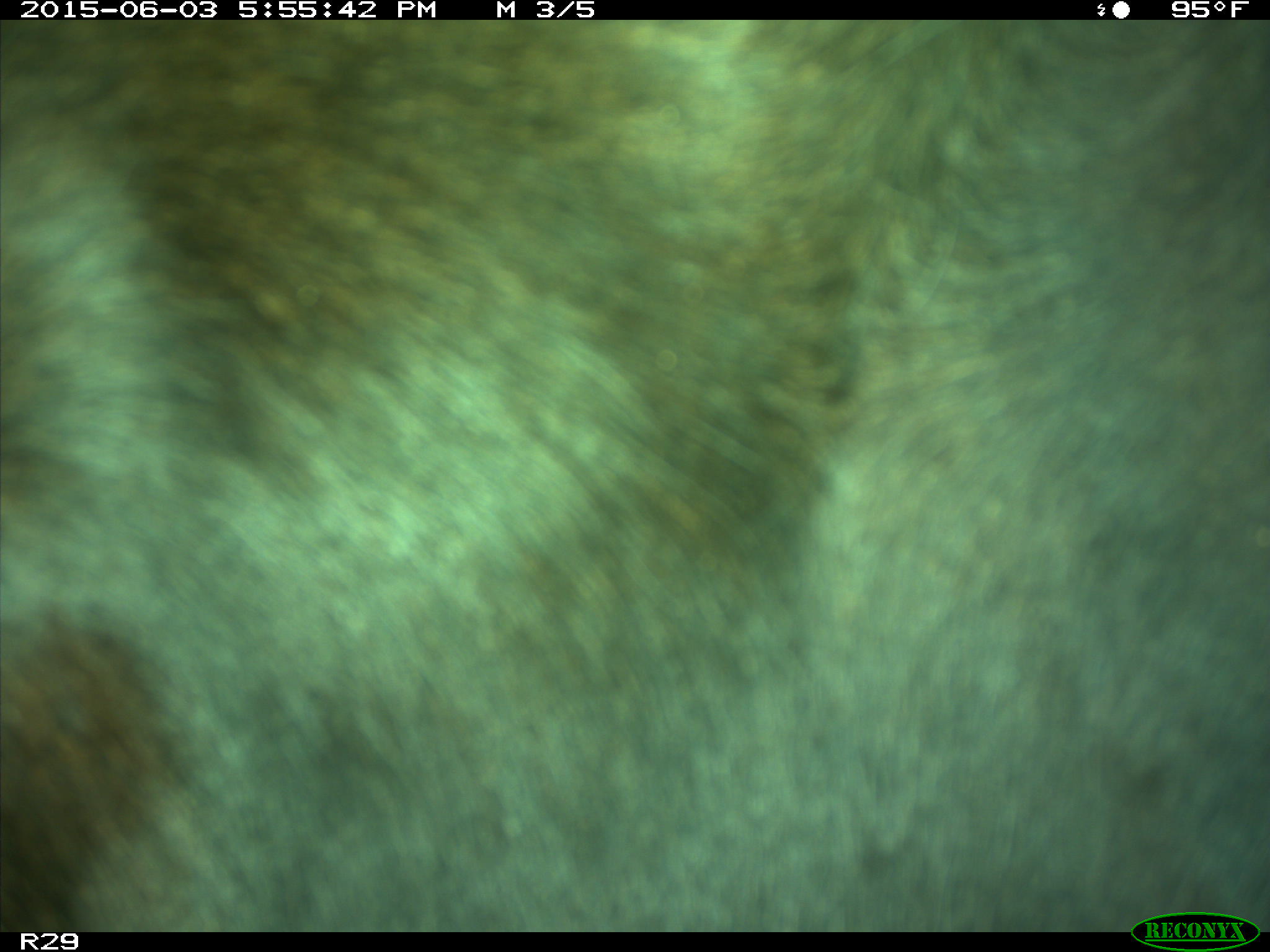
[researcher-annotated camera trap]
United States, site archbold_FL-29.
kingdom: Animalia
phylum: Chordata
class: Mammalia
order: Artiodactyla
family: Bovidae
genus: Bos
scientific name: Bos taurus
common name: domestic cow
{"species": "Bos taurus (domestic cow)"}